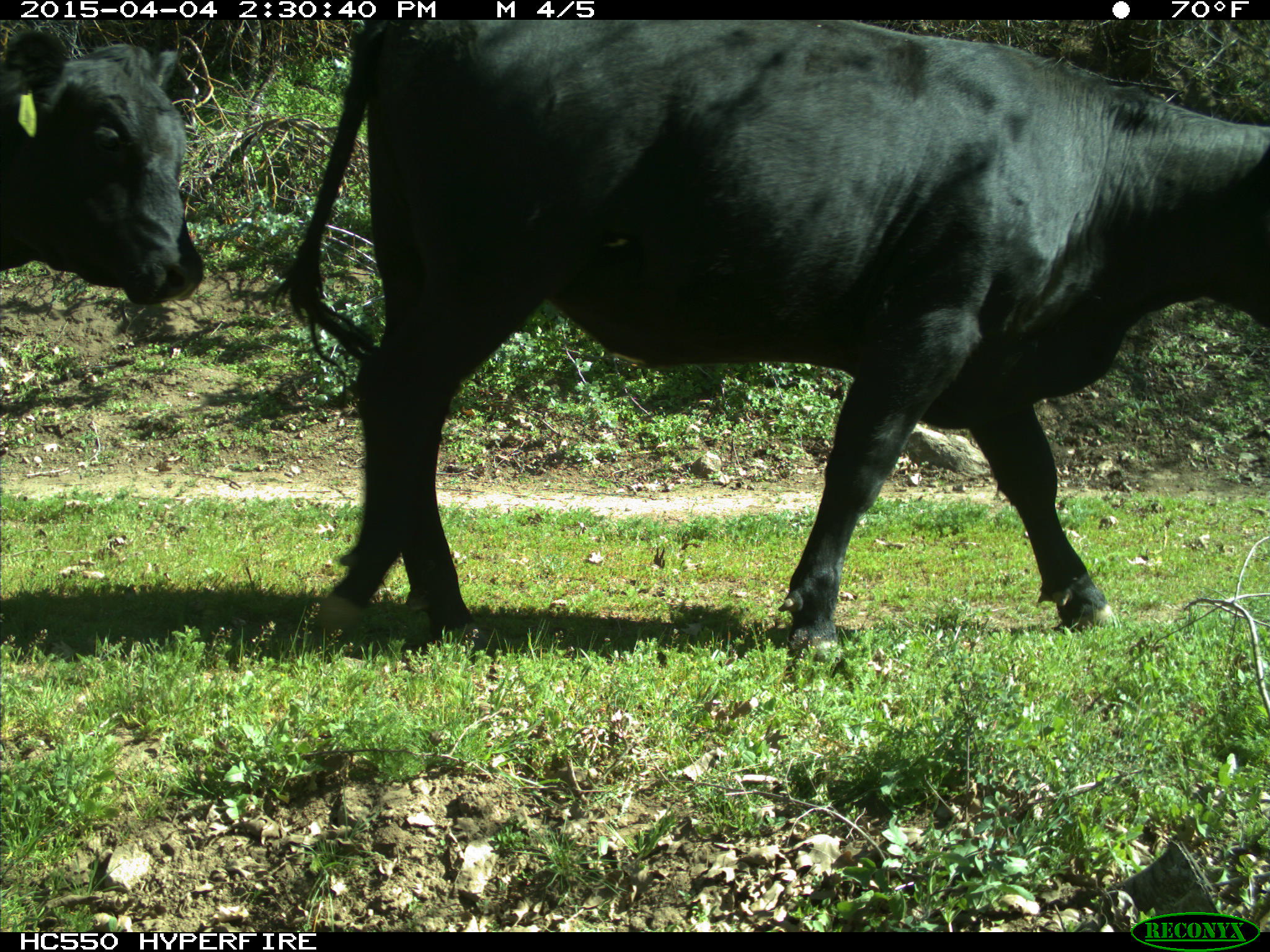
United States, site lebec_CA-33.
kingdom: Animalia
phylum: Chordata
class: Mammalia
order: Artiodactyla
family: Bovidae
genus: Bos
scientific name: Bos taurus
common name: domestic cow